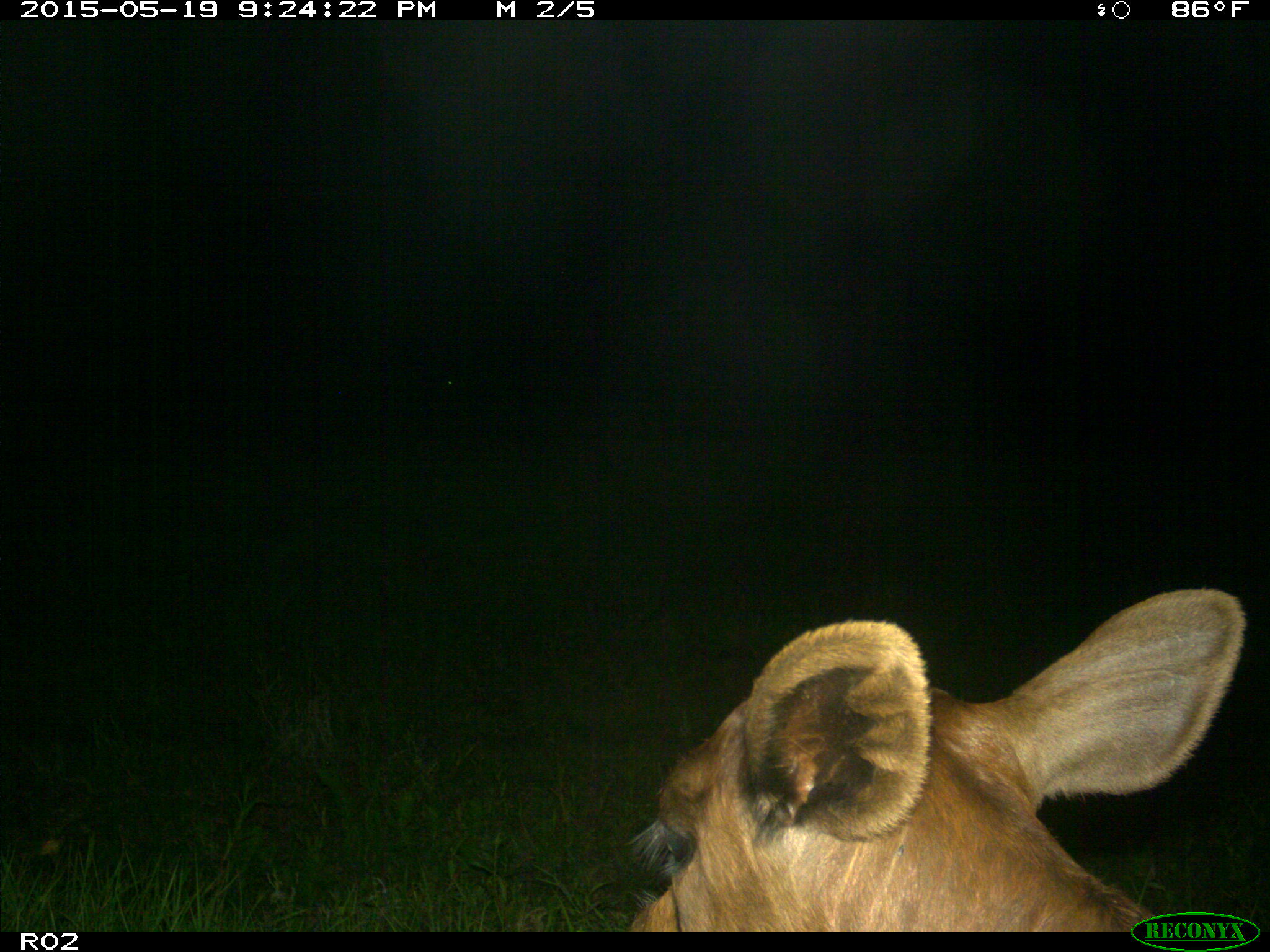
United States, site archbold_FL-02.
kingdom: Animalia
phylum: Chordata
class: Mammalia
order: Artiodactyla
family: Bovidae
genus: Bos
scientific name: Bos taurus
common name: domestic cow